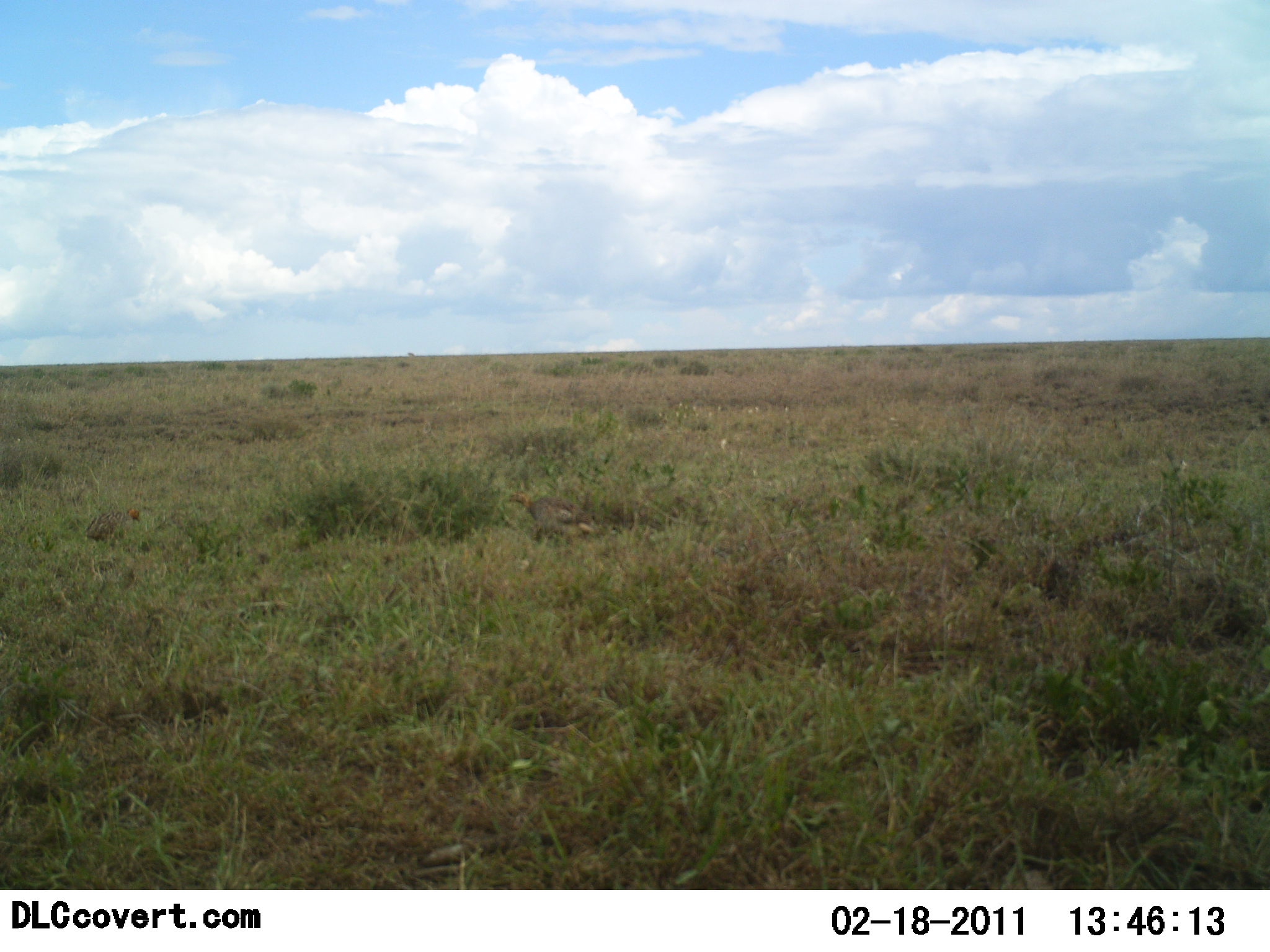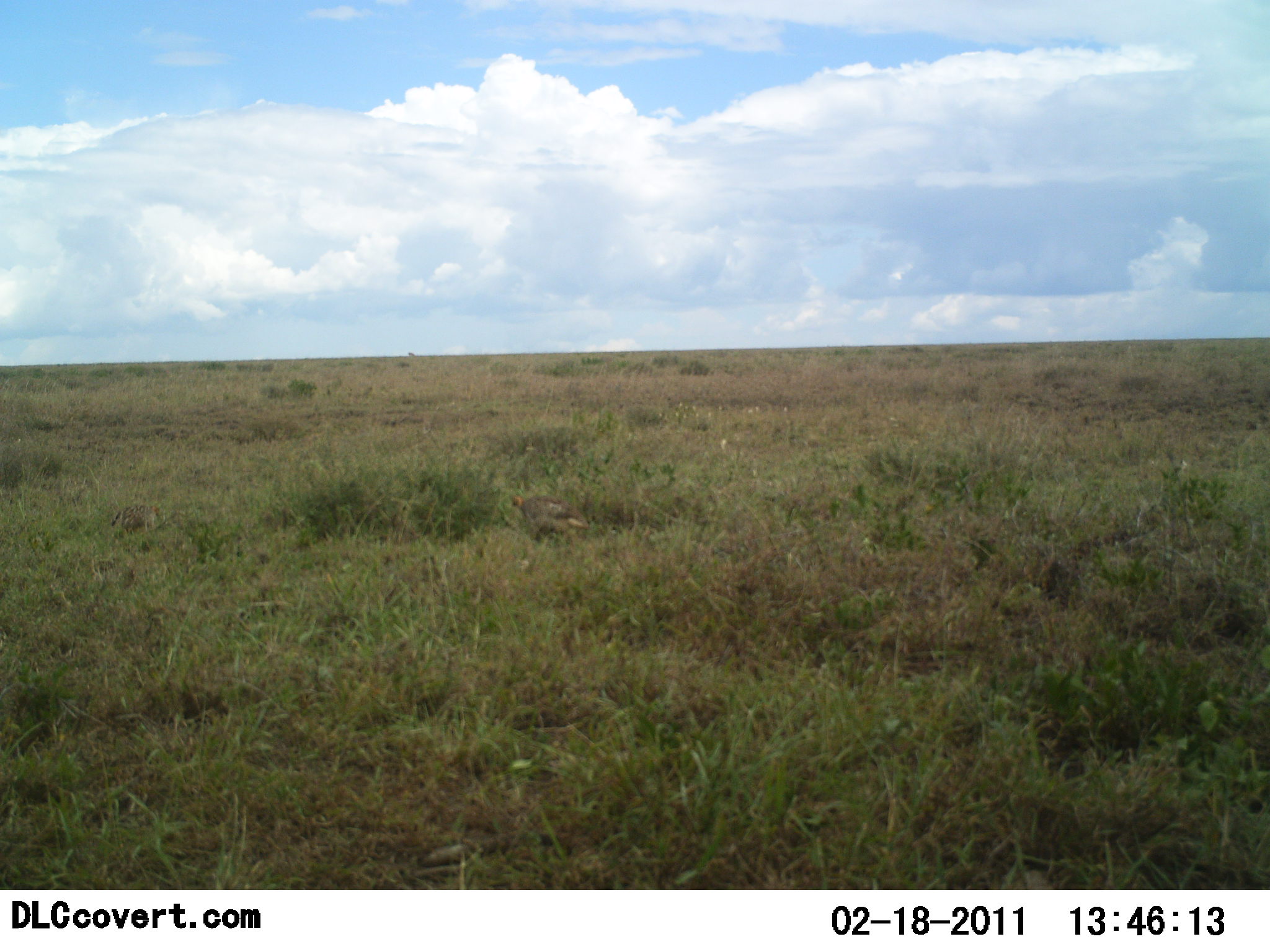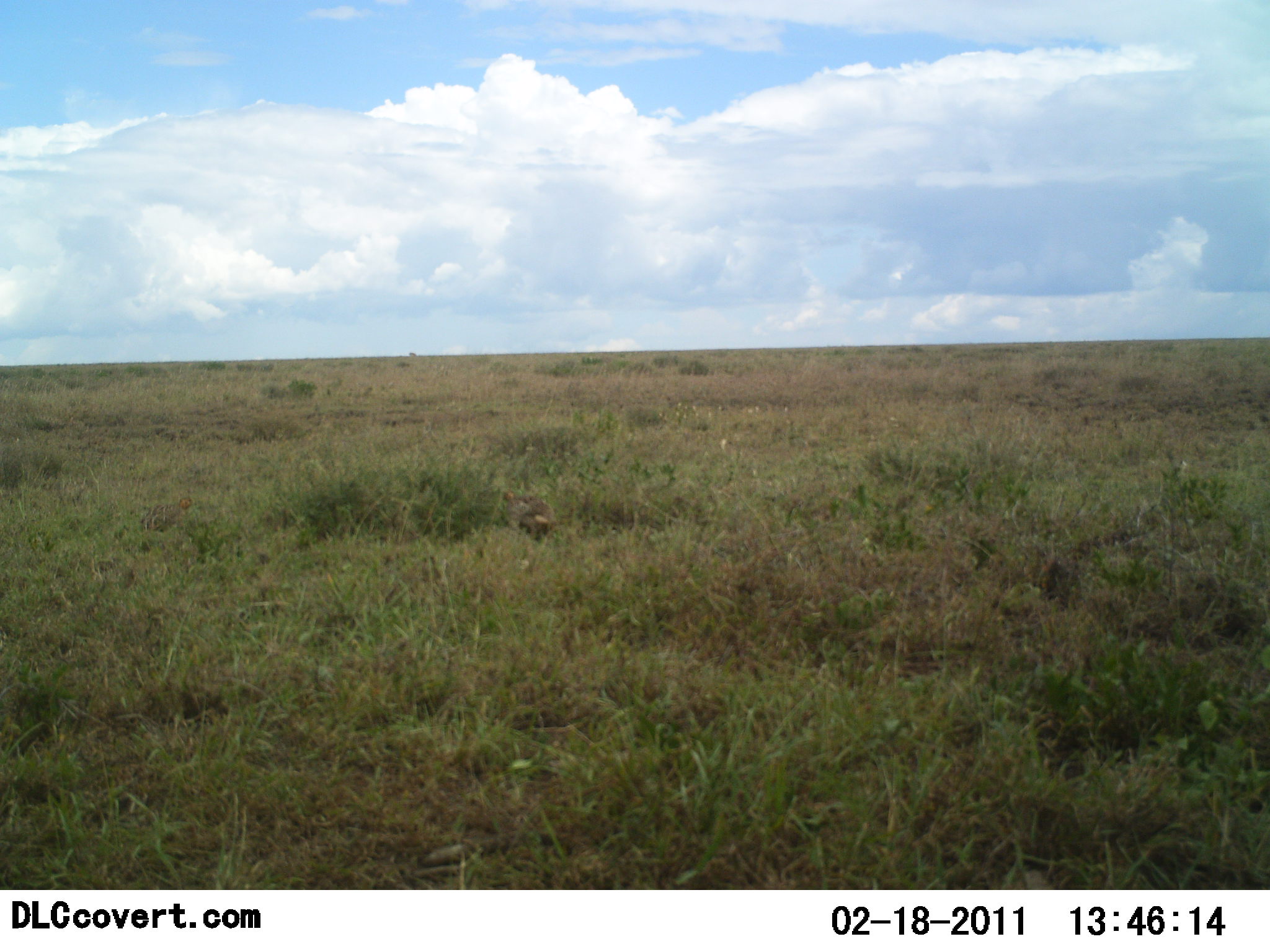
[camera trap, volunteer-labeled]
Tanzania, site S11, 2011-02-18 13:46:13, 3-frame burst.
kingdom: Animalia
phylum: Chordata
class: Aves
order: Galliformes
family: Numididae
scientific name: Numididae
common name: guinea fowl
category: guineafowl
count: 2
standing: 0%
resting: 0%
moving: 86%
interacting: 0%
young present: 0%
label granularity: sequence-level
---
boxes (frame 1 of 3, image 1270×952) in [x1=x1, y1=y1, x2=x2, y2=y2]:
animal: [x1=504, y1=491, x2=601, y2=544]; [x1=82, y1=508, x2=144, y2=548]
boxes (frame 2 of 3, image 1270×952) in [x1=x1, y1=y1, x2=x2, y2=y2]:
animal: [x1=511, y1=494, x2=591, y2=544]; [x1=110, y1=504, x2=164, y2=539]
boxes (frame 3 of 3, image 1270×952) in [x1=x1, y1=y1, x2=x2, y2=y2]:
animal: [x1=501, y1=489, x2=557, y2=546]; [x1=139, y1=496, x2=195, y2=534]